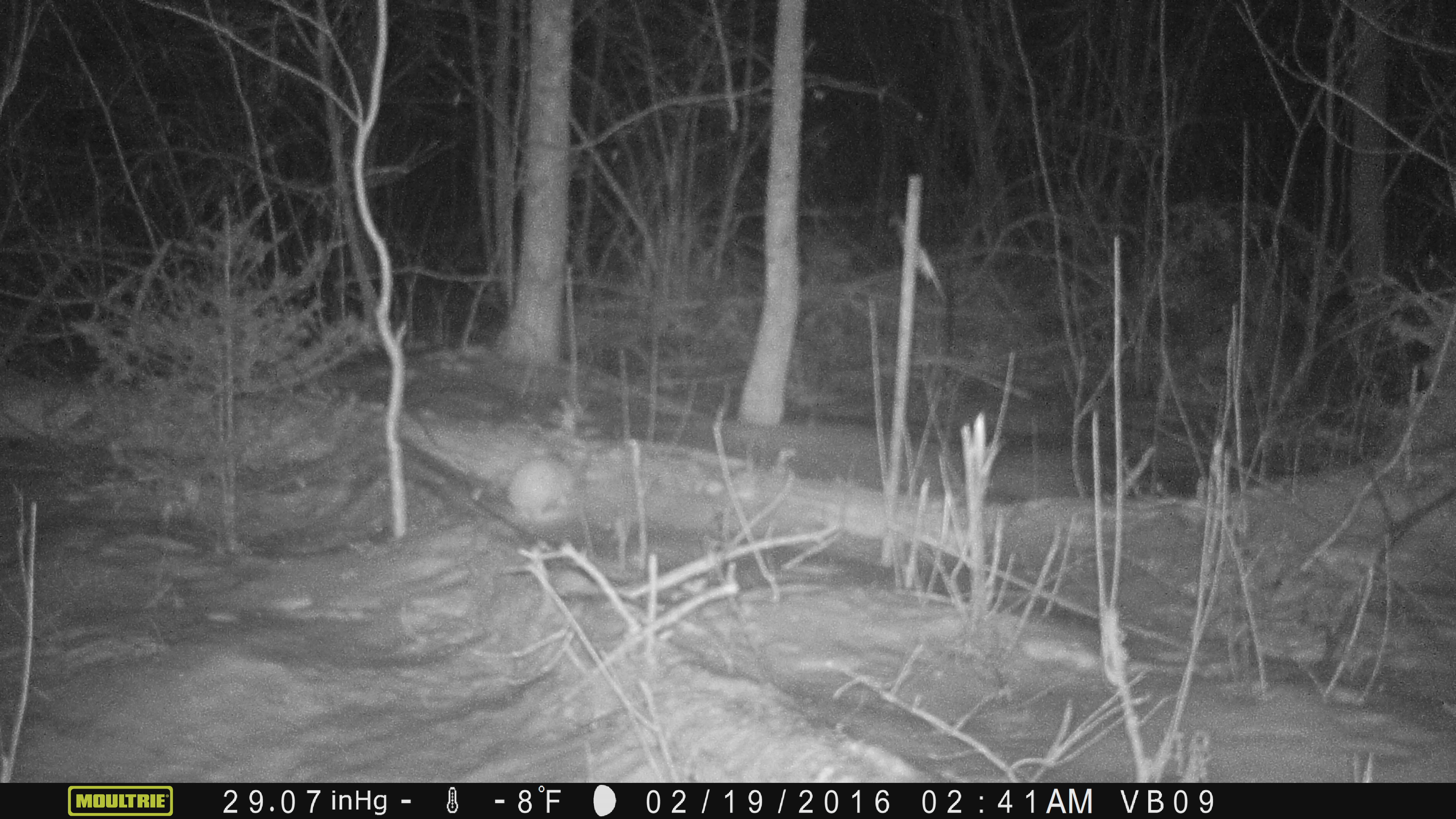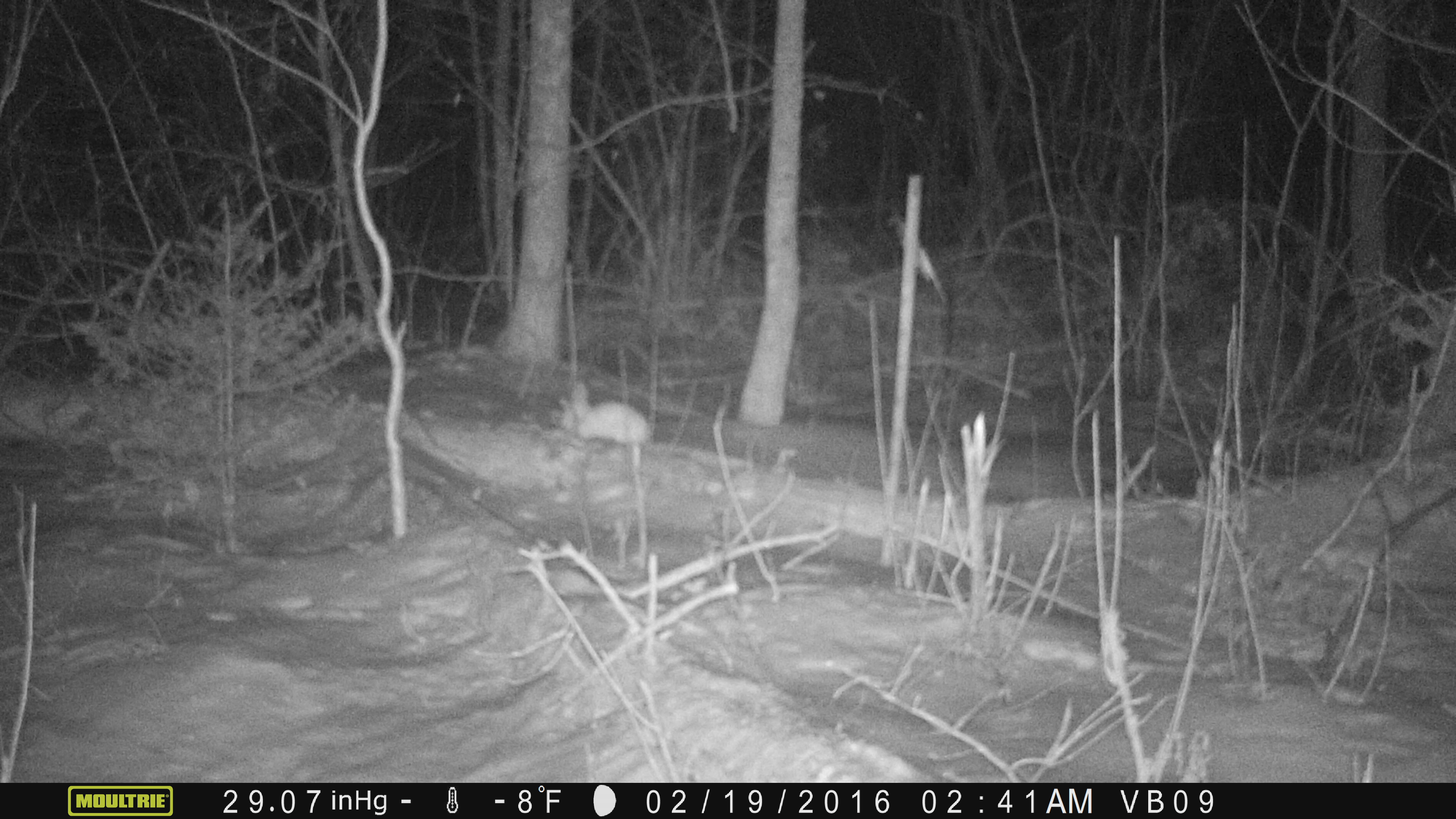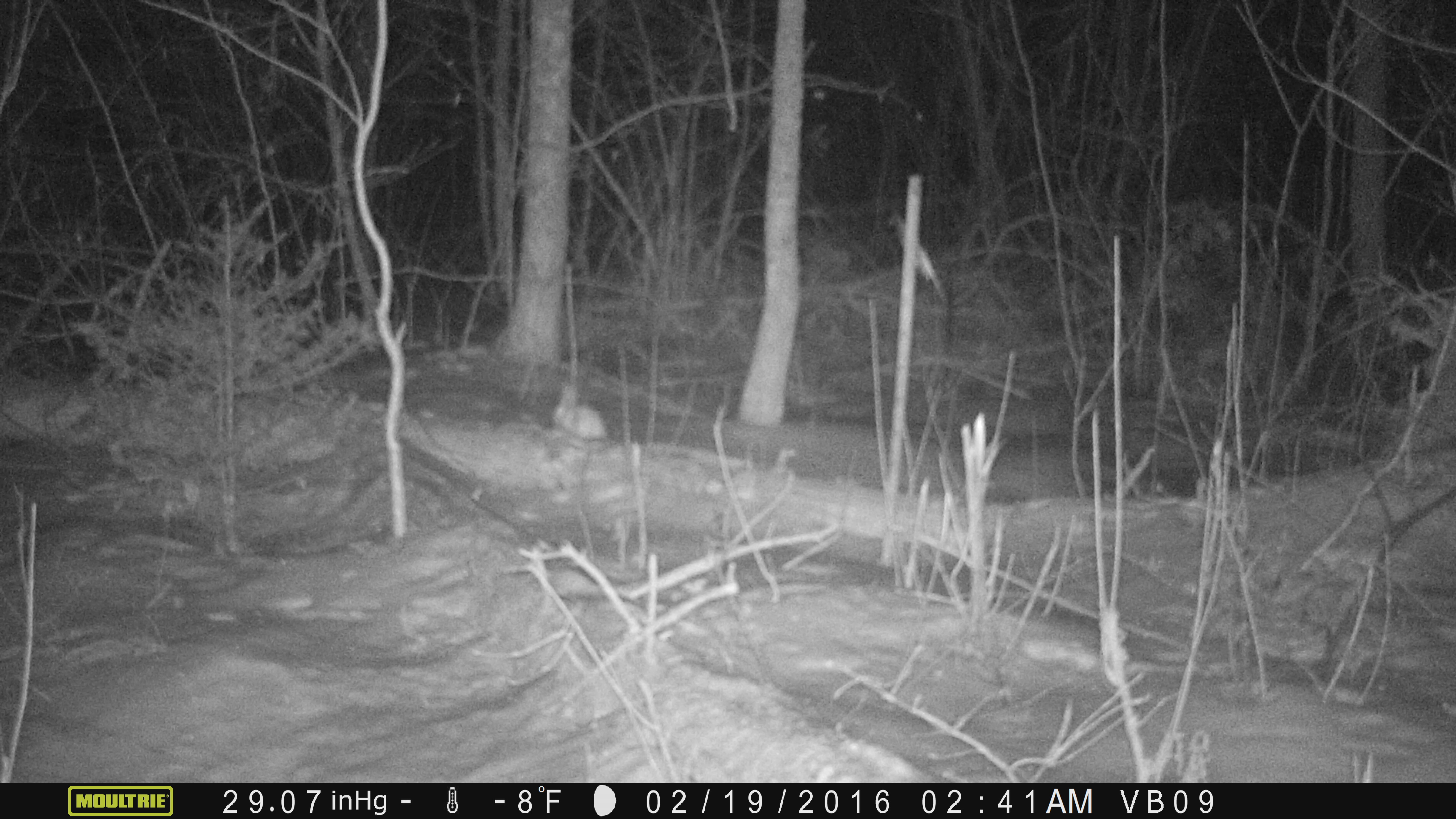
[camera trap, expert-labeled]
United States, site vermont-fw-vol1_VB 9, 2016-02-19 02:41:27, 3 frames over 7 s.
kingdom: Animalia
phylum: Chordata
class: Mammalia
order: Lagomorpha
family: Leporidae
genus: Lepus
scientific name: Lepus americanus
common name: snowshoe hare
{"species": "snowshoe hare (Lepus americanus)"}